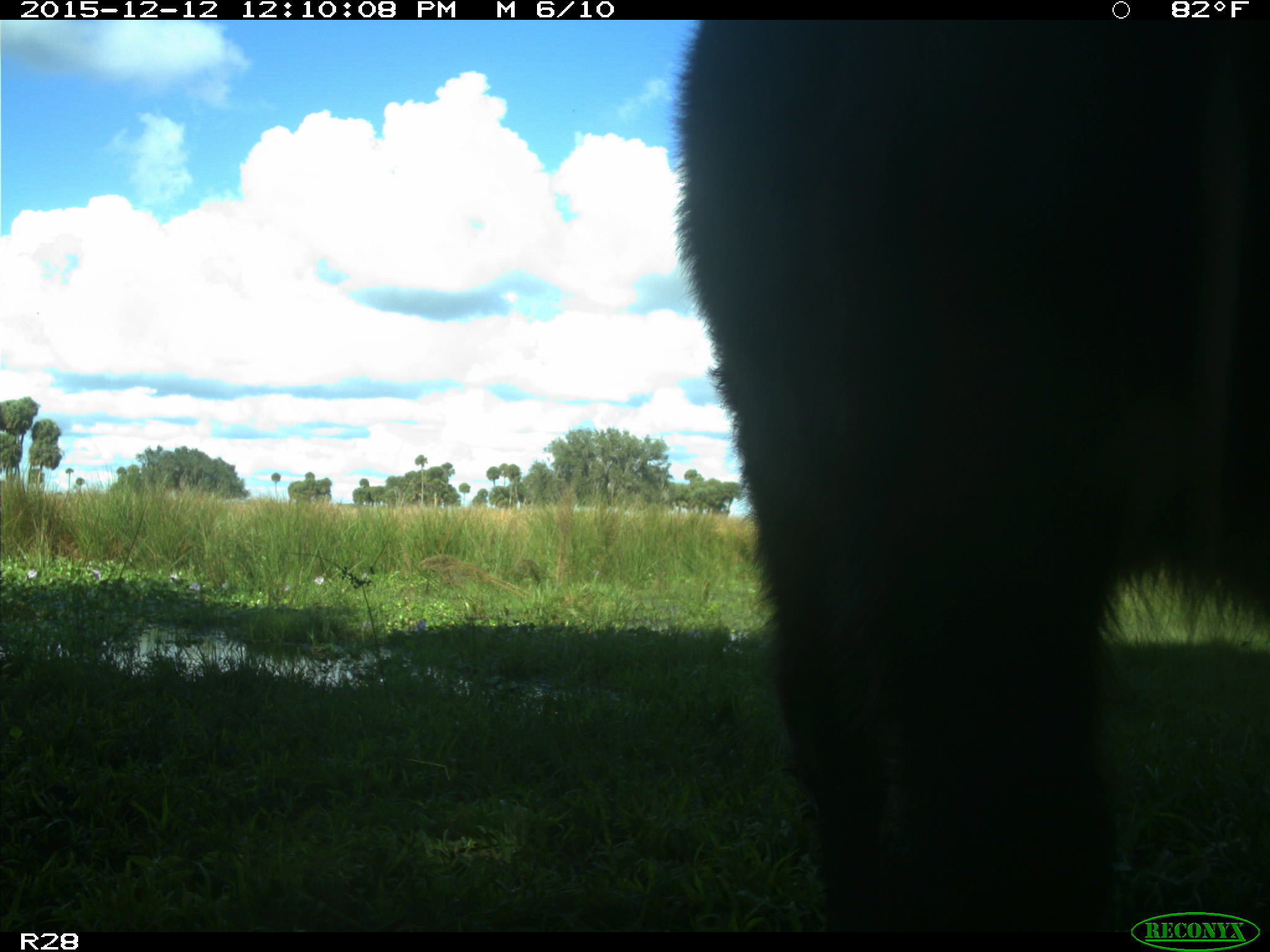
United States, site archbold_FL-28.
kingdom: Animalia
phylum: Chordata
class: Mammalia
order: Artiodactyla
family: Bovidae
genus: Bos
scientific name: Bos taurus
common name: domestic cow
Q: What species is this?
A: Bos taurus (domestic cow).